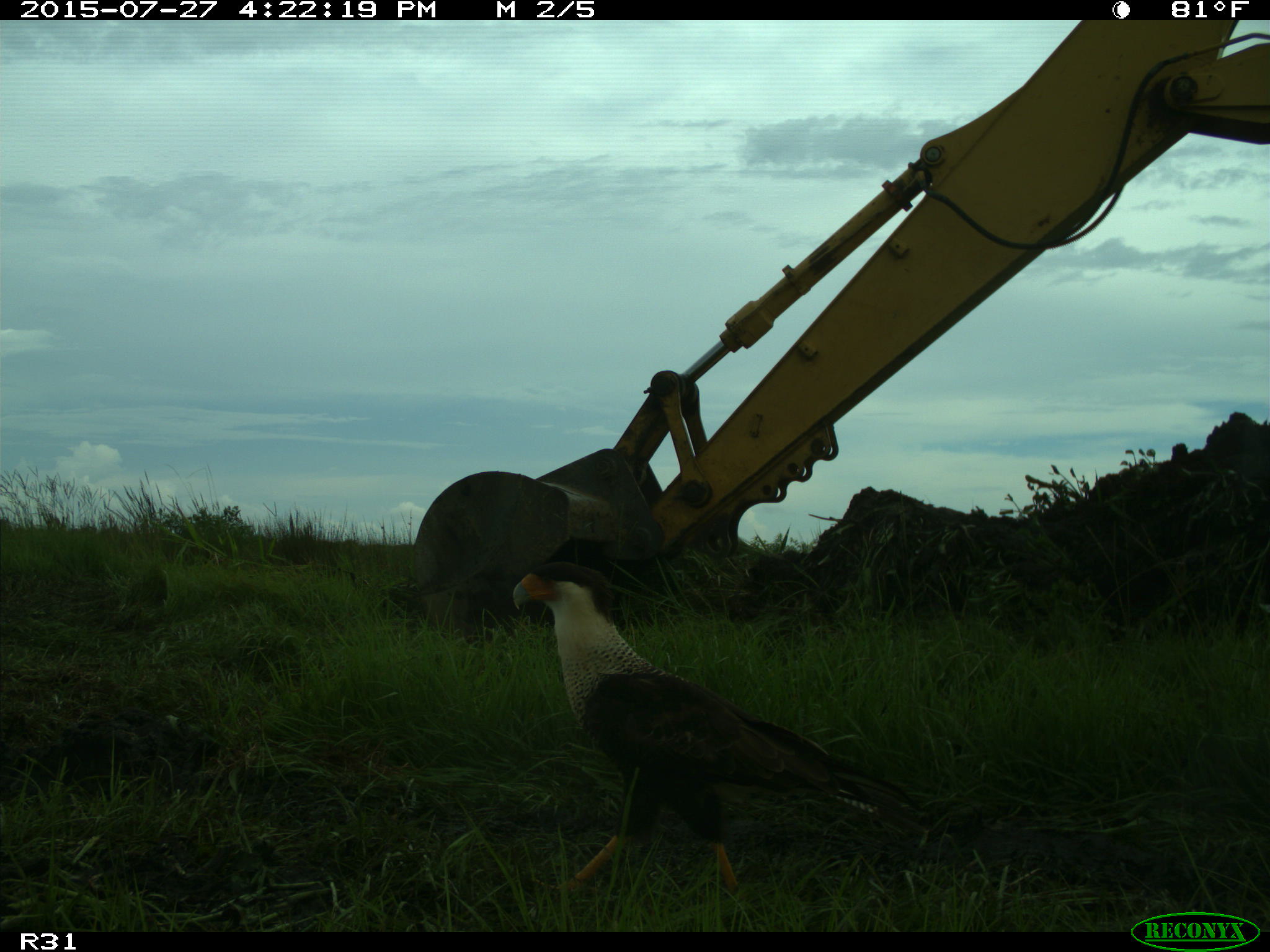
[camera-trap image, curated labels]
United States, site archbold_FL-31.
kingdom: Animalia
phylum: Chordata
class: Aves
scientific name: Aves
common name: birds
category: unidentified bird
Unidentified bird (birds) (Aves).